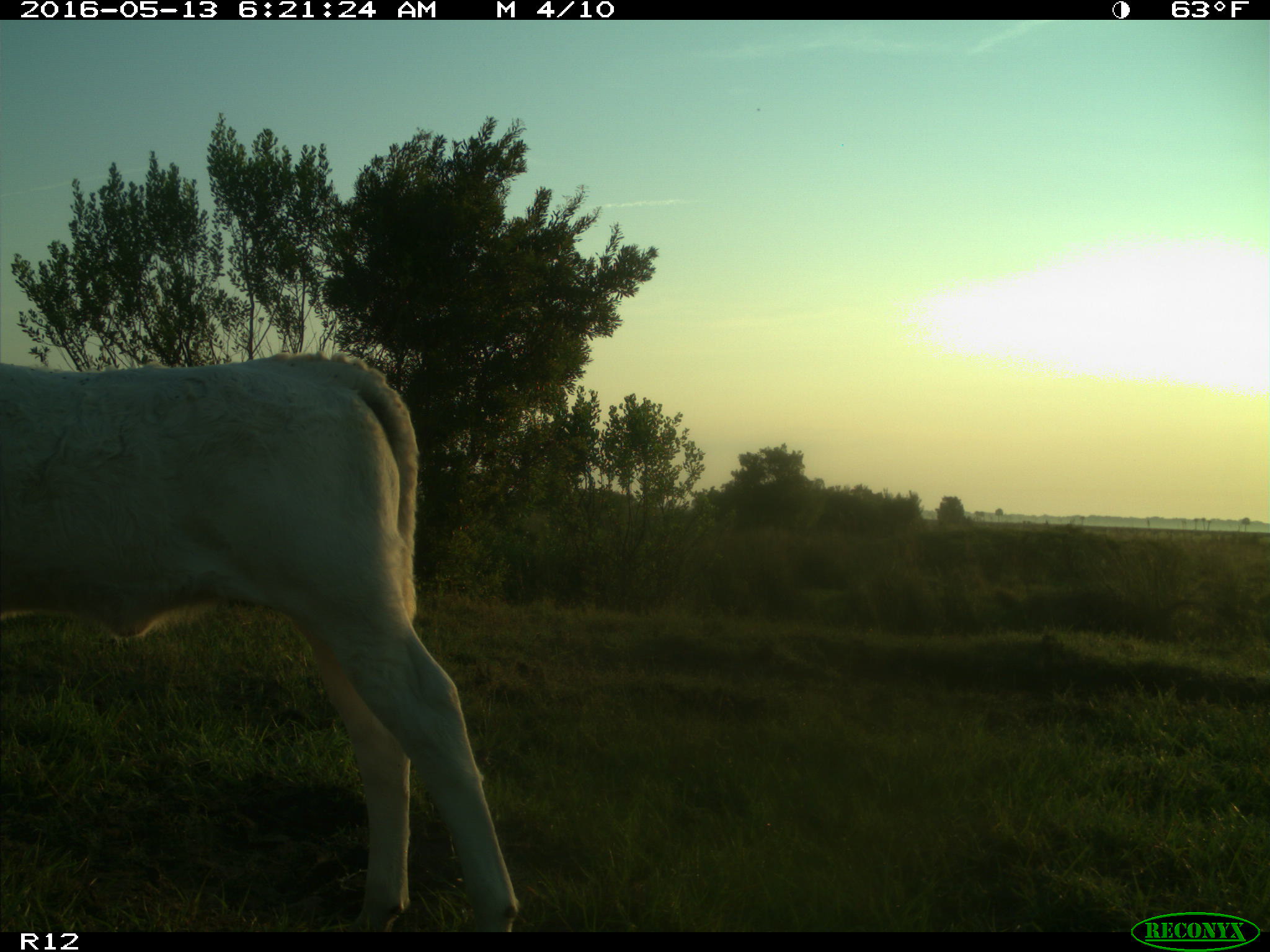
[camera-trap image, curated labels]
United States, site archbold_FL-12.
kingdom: Animalia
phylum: Chordata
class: Mammalia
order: Artiodactyla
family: Bovidae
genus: Bos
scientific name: Bos taurus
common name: domestic cow